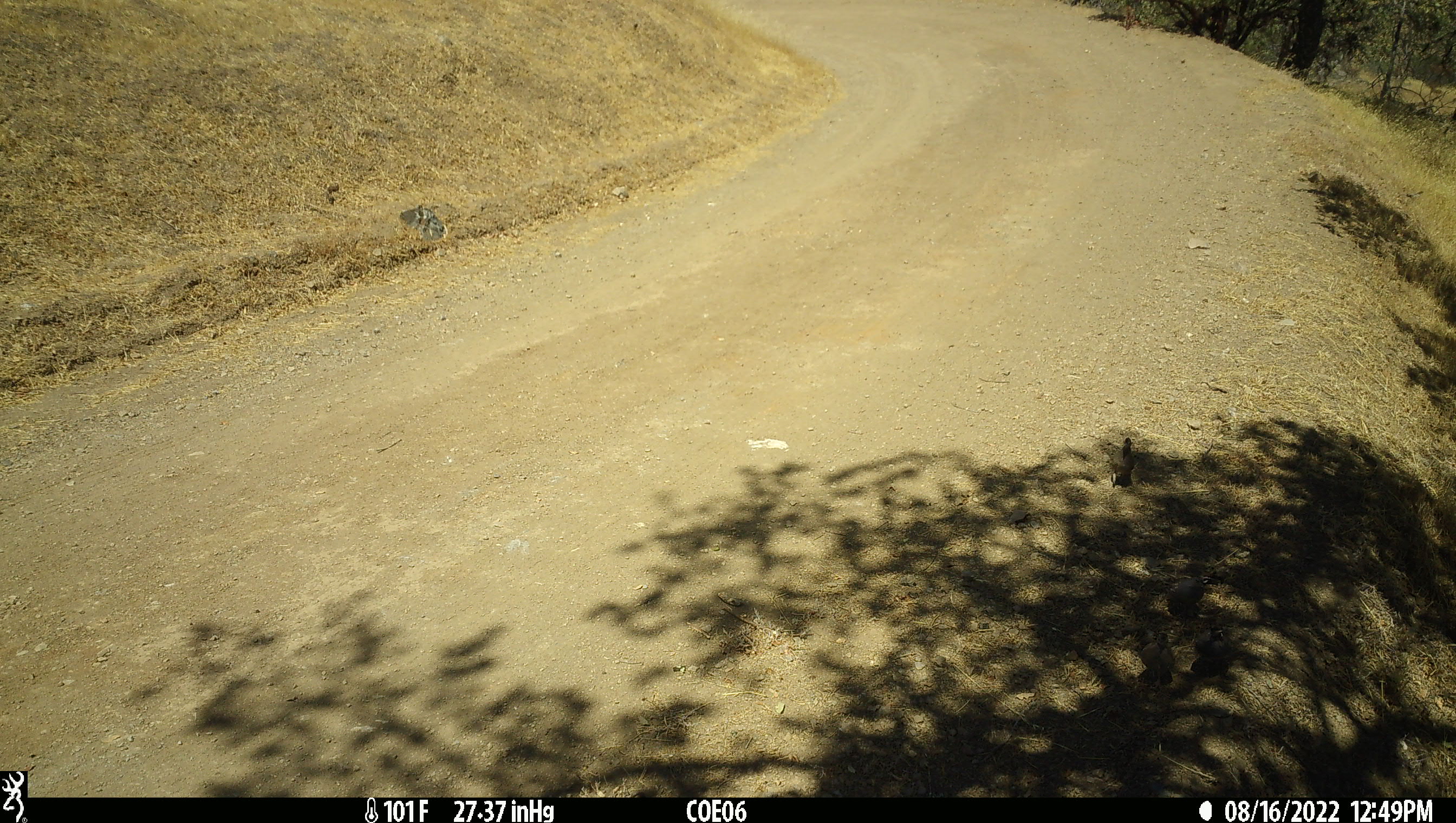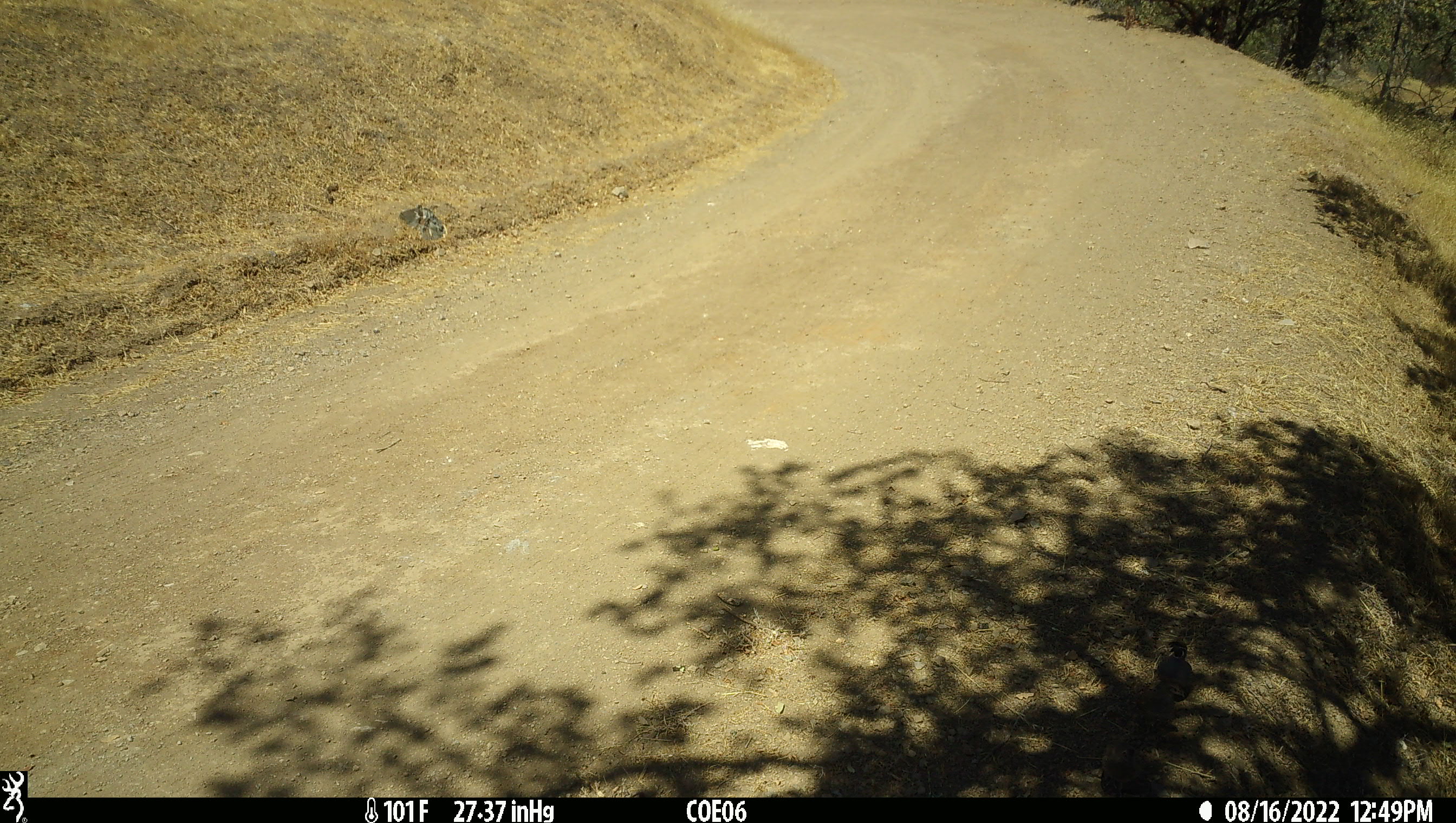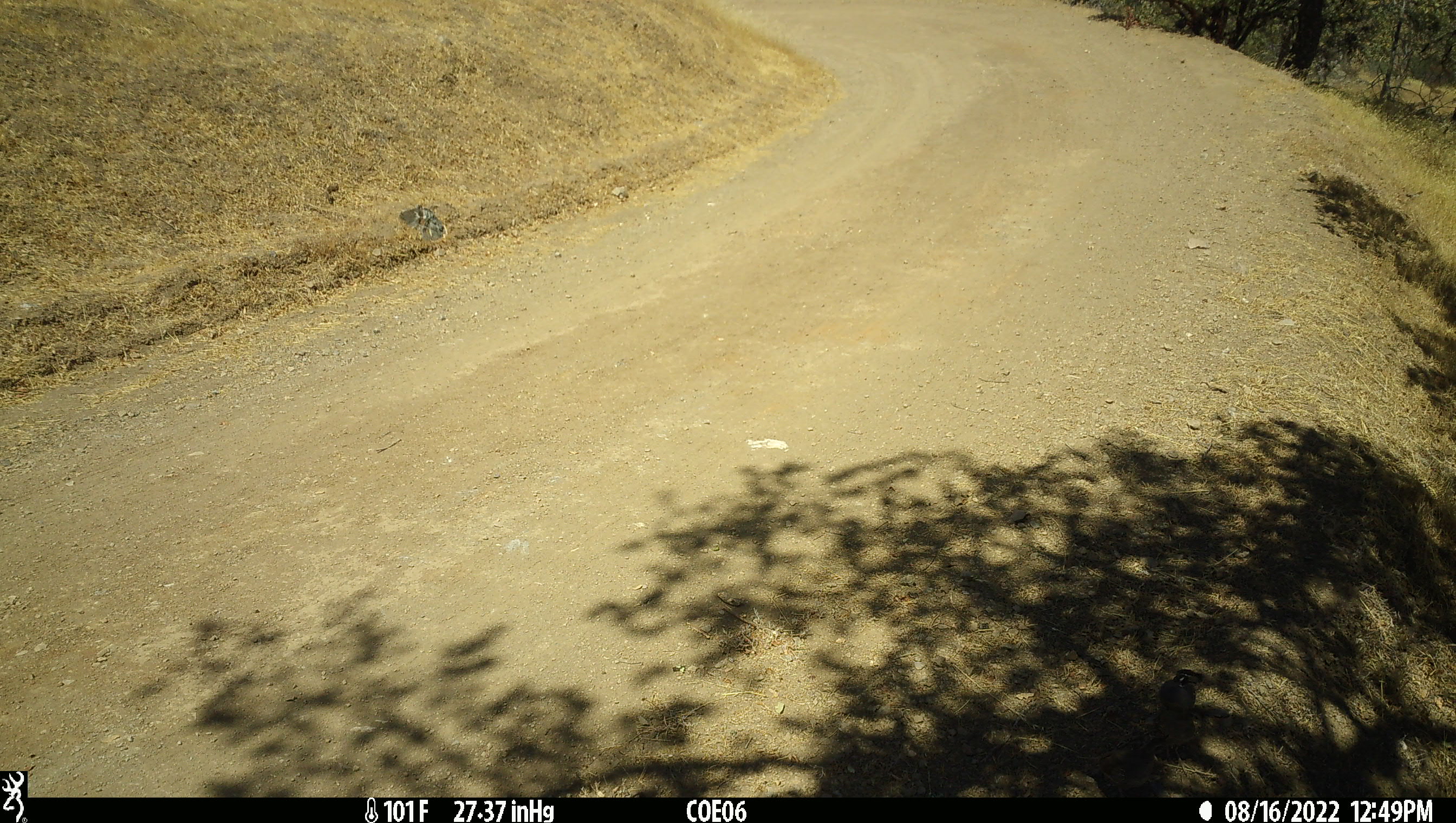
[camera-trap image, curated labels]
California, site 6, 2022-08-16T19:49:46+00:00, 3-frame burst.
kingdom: Animalia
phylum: Chordata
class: Aves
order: Columbiformes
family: Columbidae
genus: Patagioenas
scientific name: Patagioenas fasciata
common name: northern band-tailed pigeon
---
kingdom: Animalia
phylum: Chordata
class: Aves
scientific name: Aves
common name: bird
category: unknown bird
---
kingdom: Animalia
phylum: Chordata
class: Aves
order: Galliformes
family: Odontophoridae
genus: Callipepla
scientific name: Callipepla californica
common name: california quail